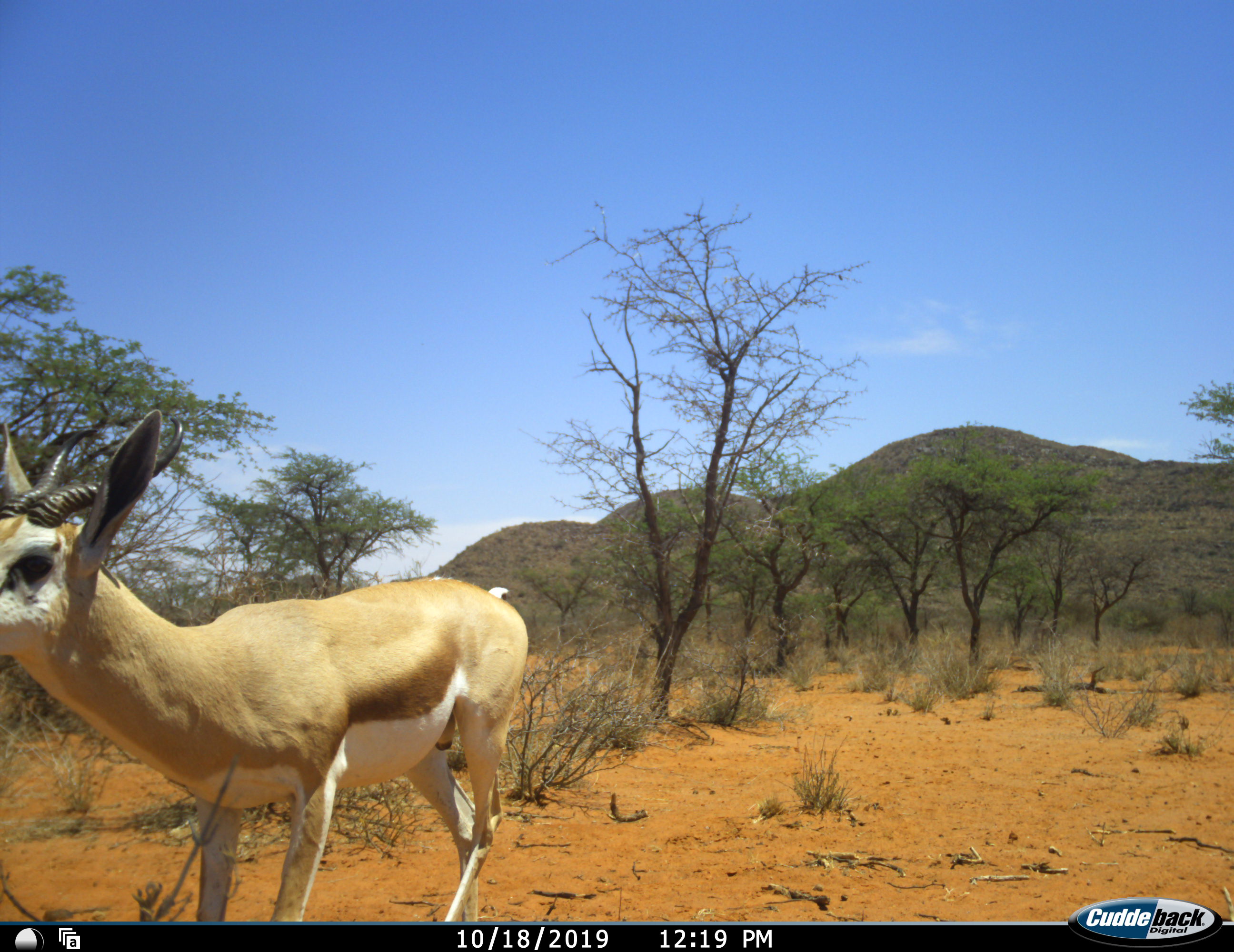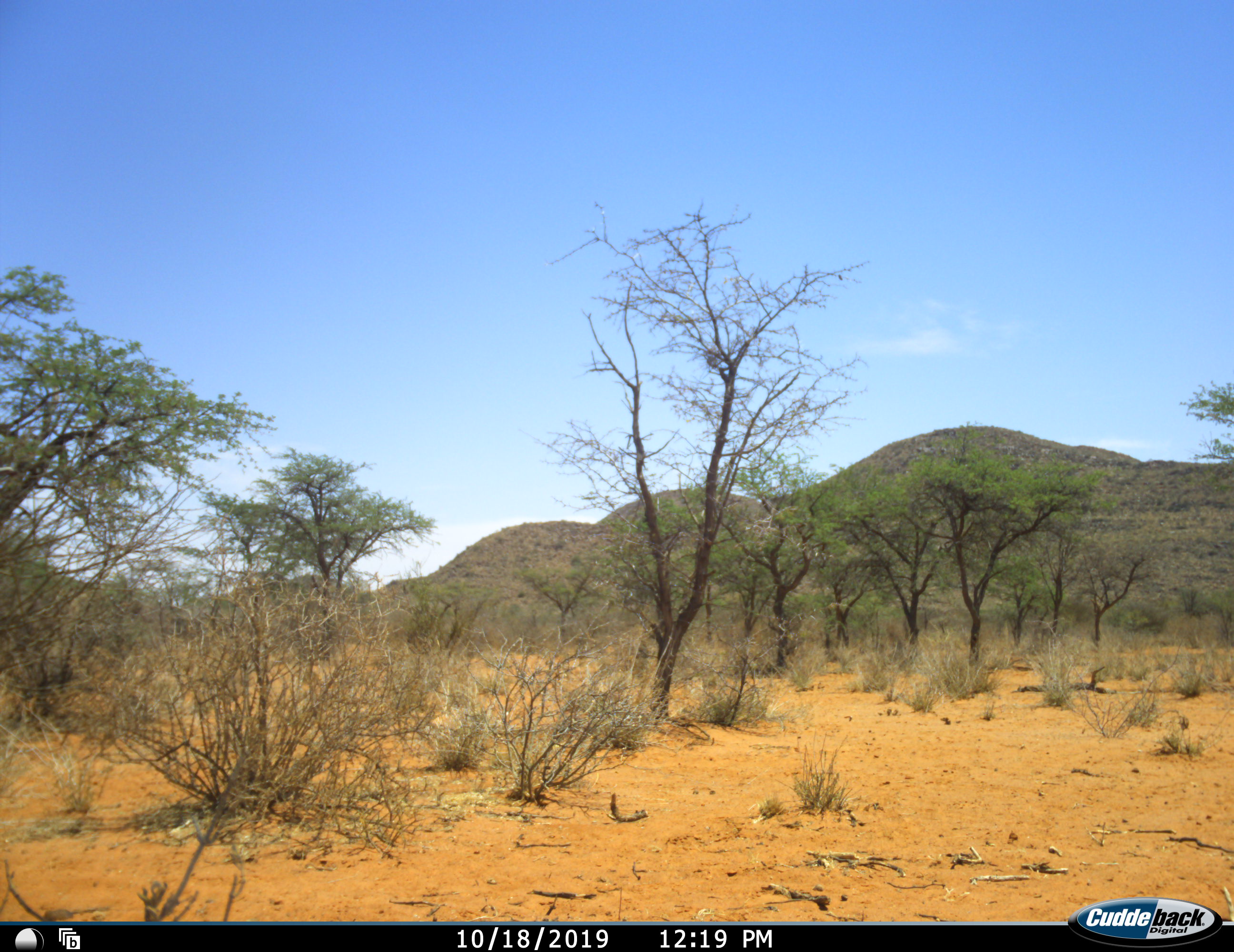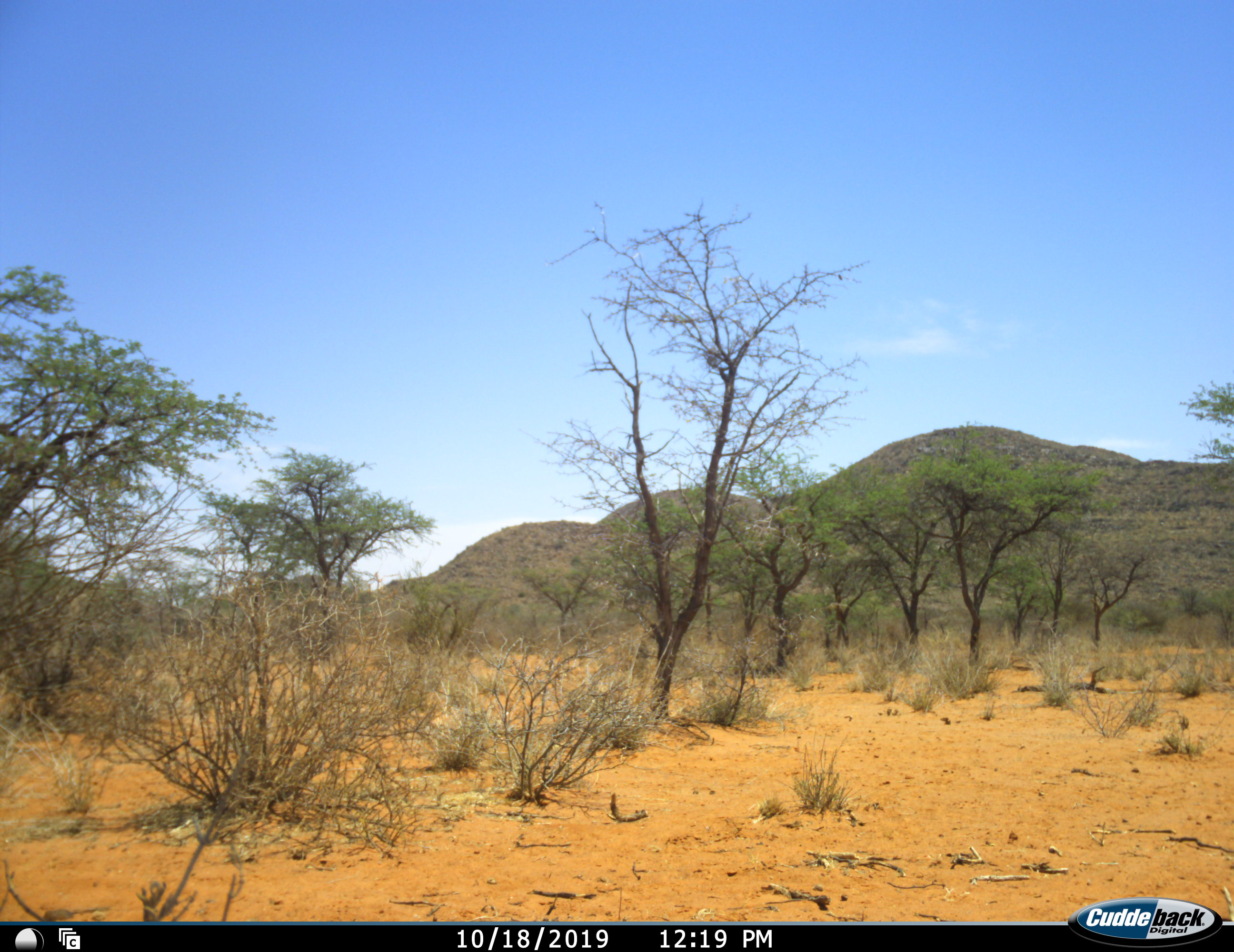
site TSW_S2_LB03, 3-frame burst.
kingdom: Animalia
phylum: Chordata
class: Mammalia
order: Artiodactyla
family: Bovidae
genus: Antidorcas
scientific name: Antidorcas marsupialis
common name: springbok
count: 1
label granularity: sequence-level